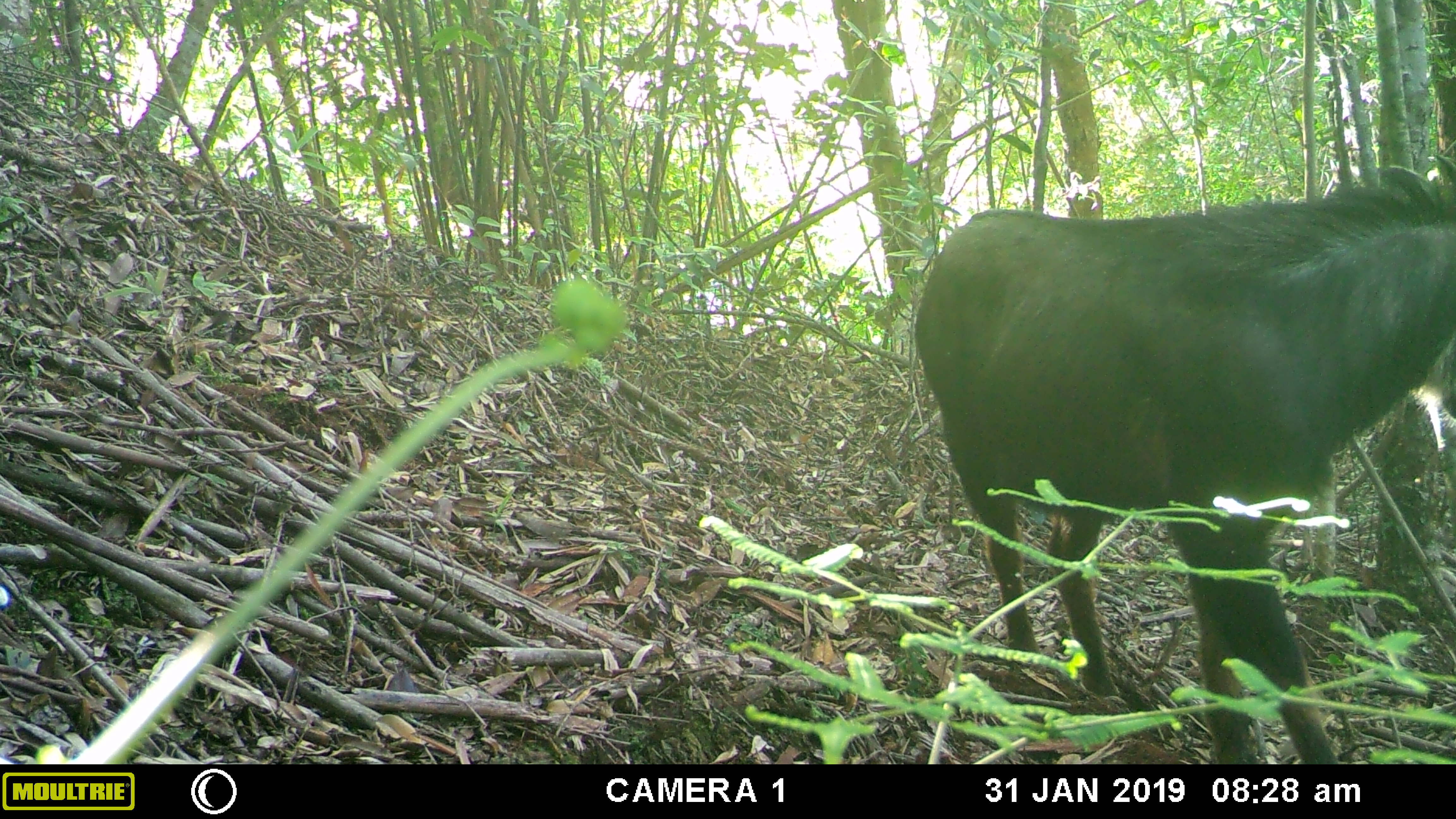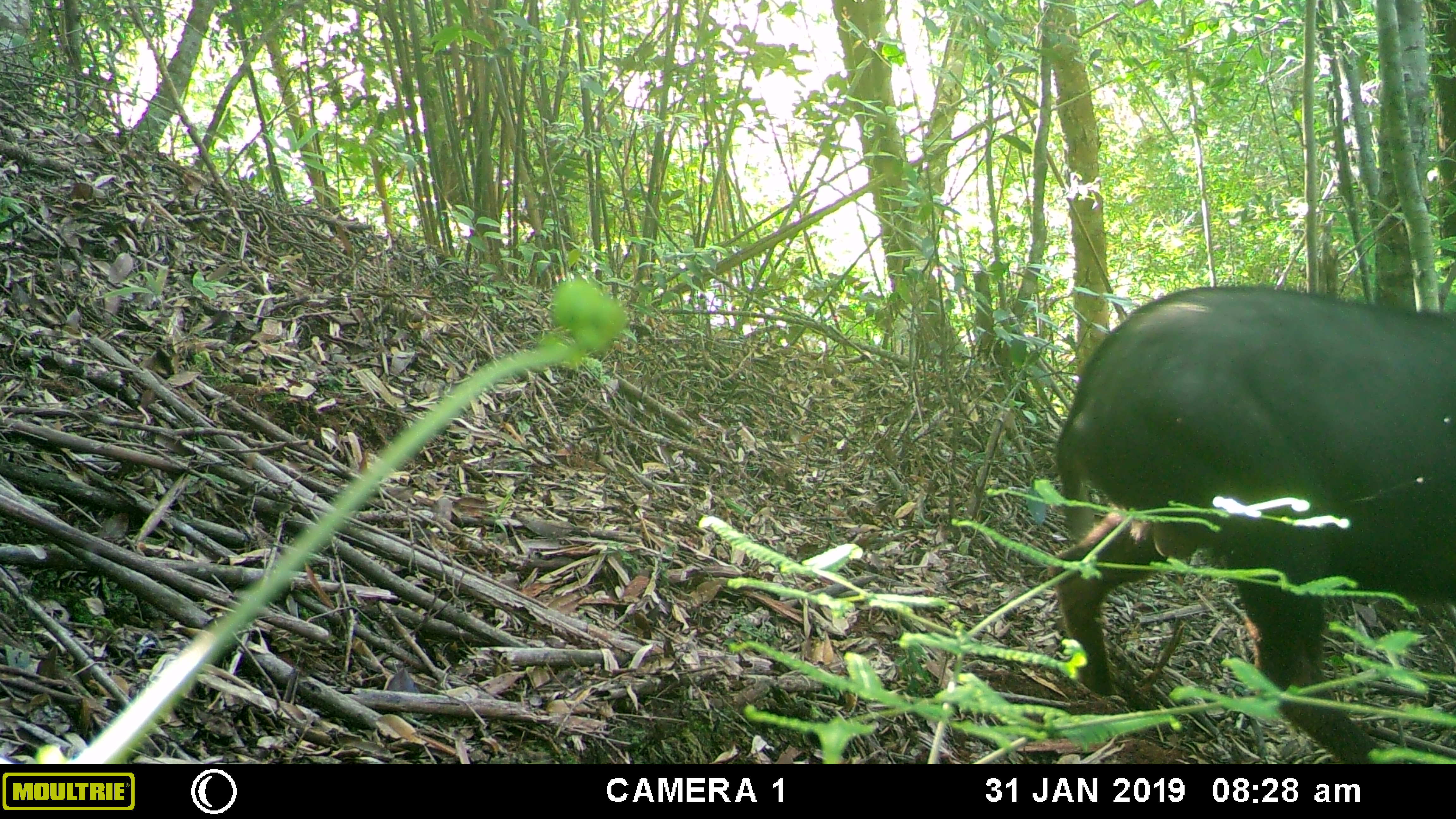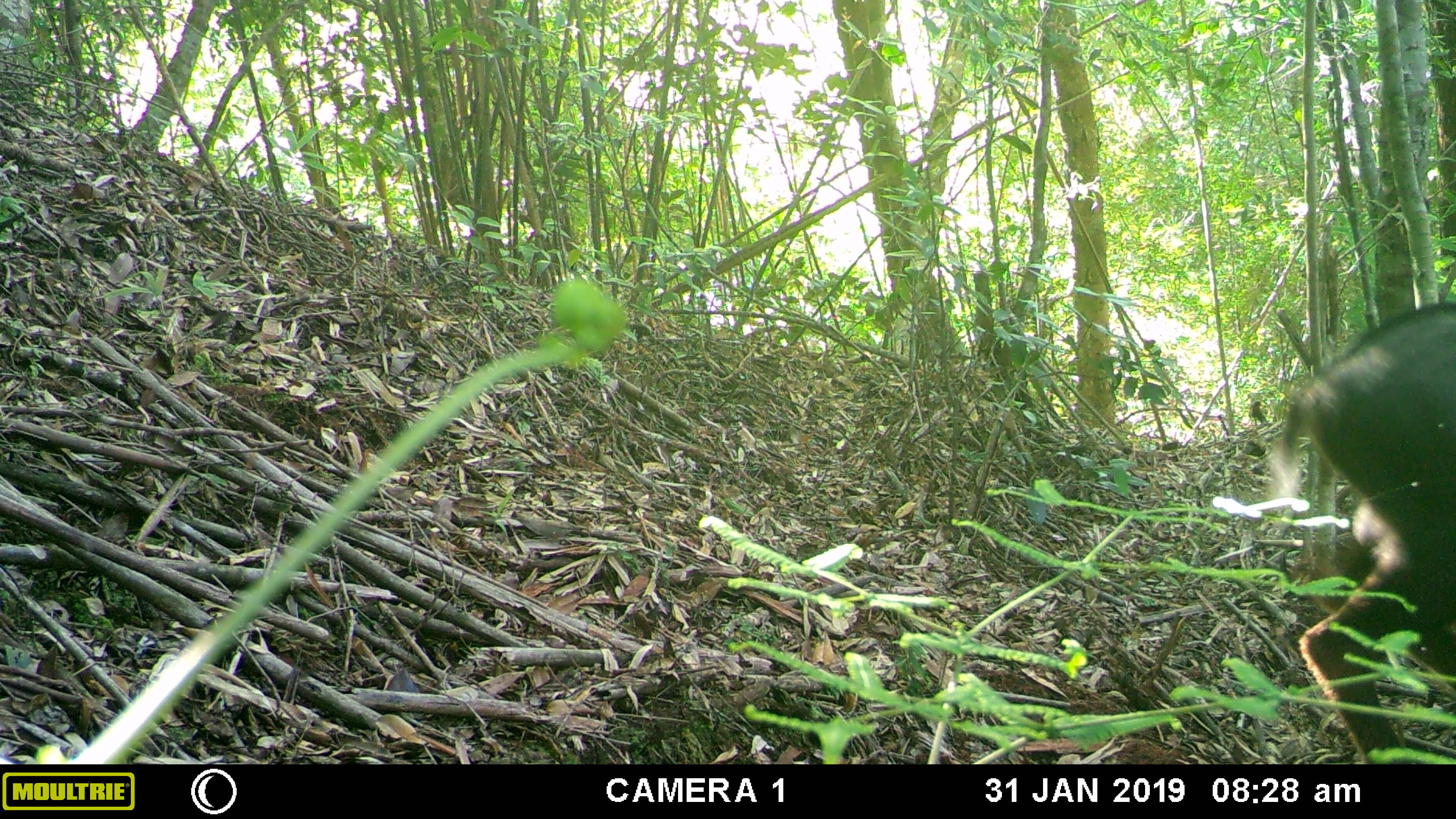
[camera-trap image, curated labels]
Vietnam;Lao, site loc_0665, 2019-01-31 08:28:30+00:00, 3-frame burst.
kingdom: Animalia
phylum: Chordata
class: Mammalia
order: Artiodactyla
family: Bovidae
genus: Capricornis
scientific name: Capricornis sumatraensis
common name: chinese serow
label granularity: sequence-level